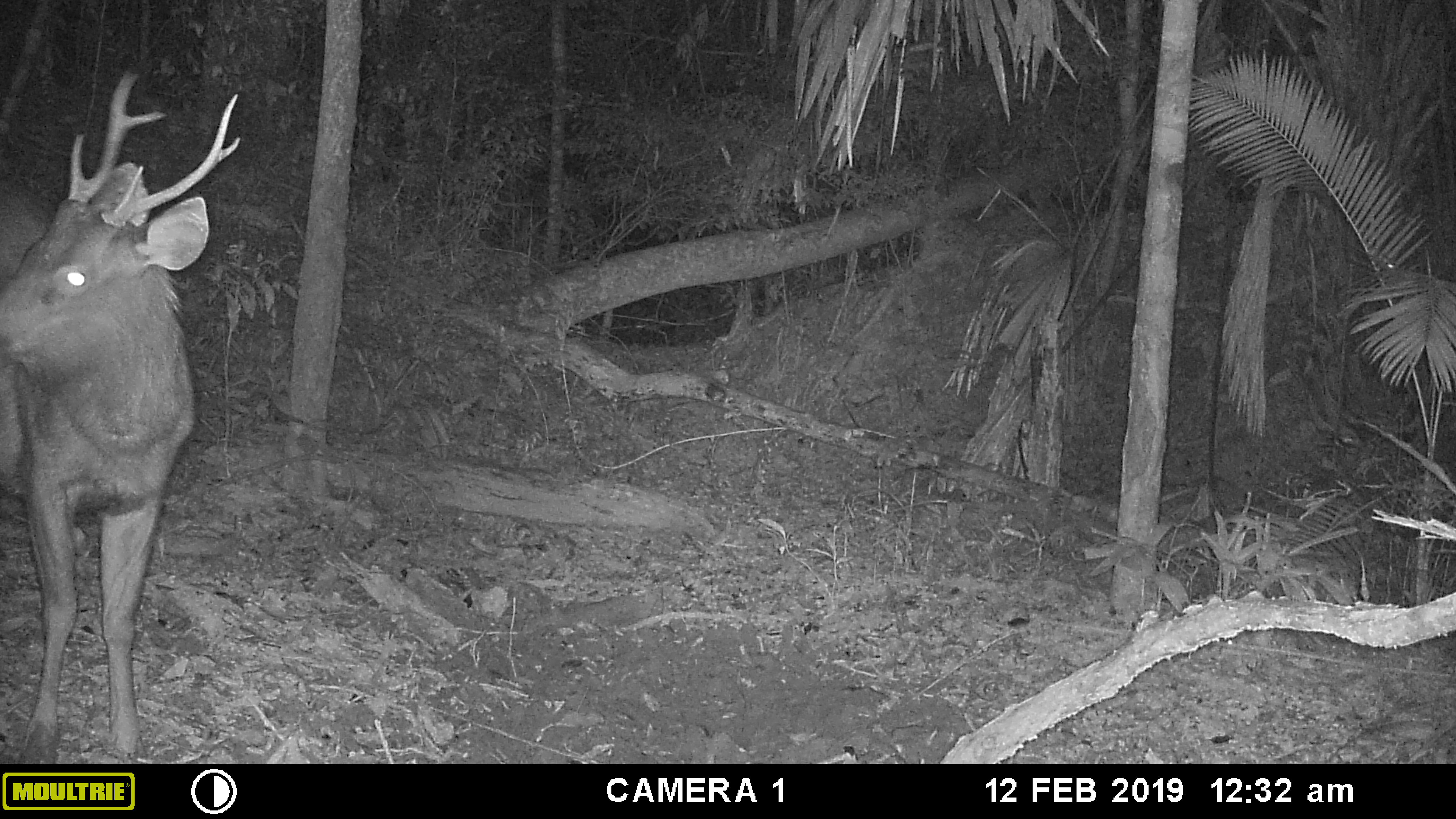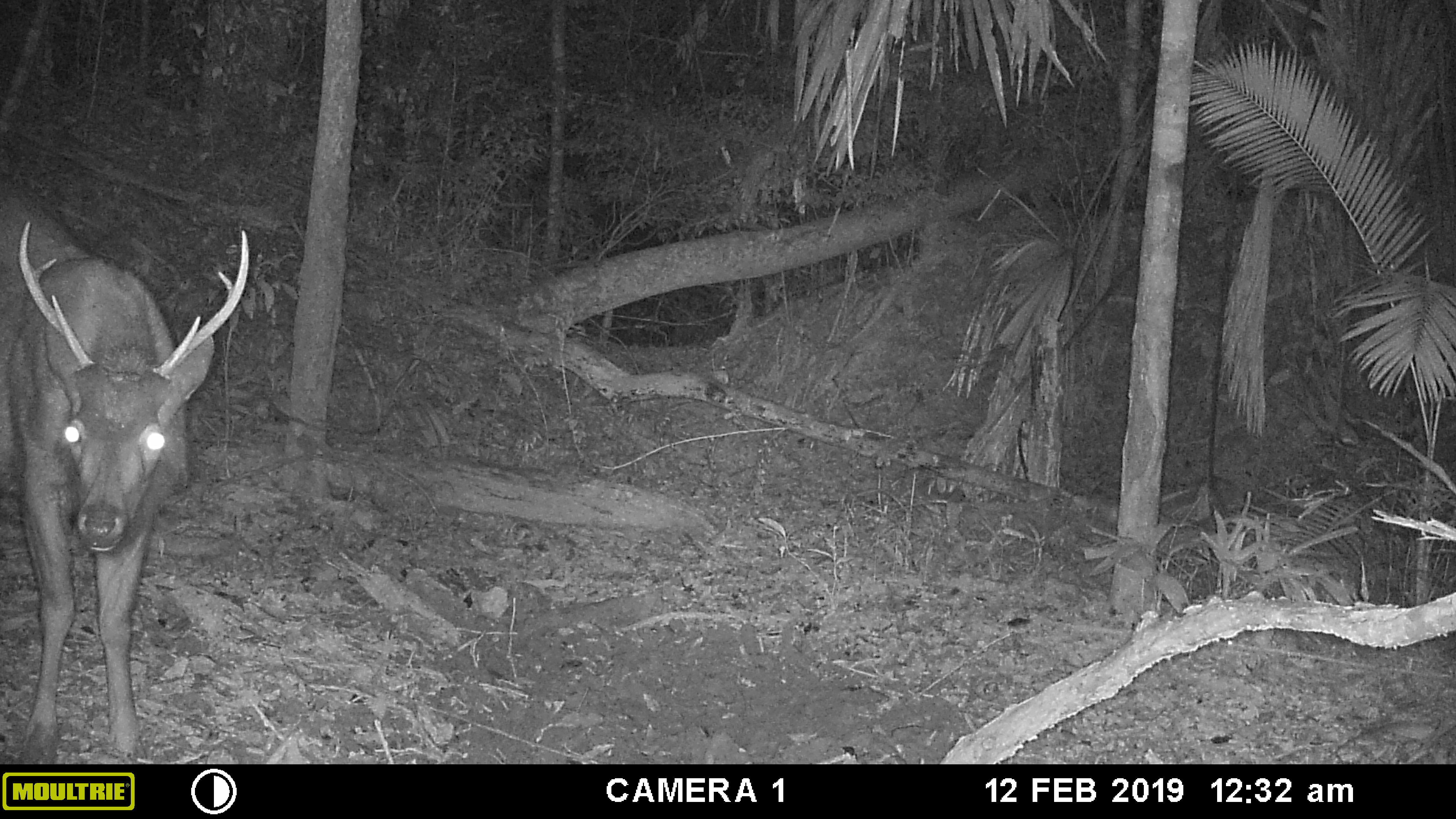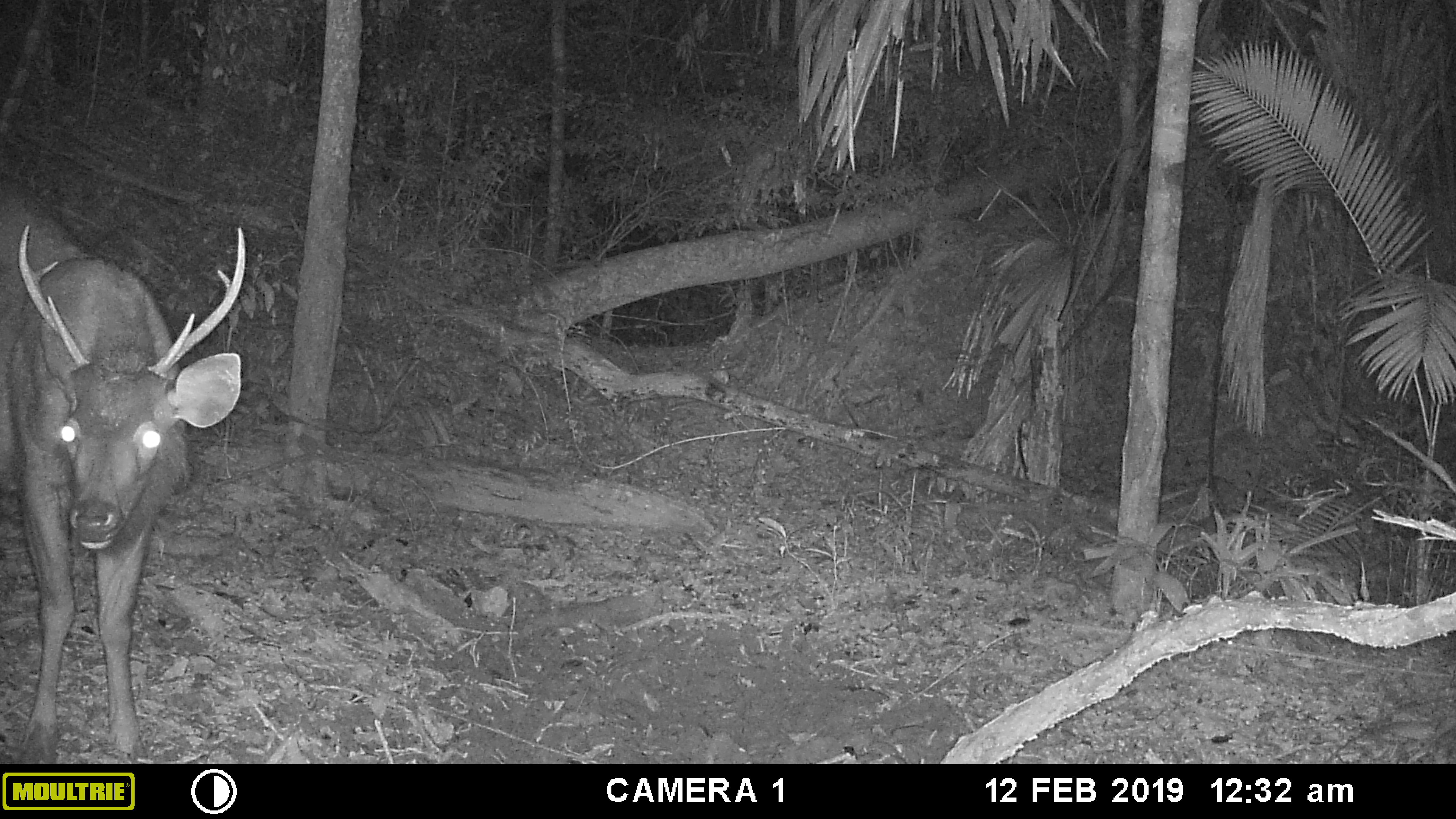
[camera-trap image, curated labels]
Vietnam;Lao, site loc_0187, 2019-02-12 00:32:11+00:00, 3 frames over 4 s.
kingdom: Animalia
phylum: Chordata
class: Mammalia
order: Artiodactyla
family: Cervidae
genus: Rusa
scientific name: Rusa unicolor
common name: sambar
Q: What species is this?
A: Sambar (Rusa unicolor).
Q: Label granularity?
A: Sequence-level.